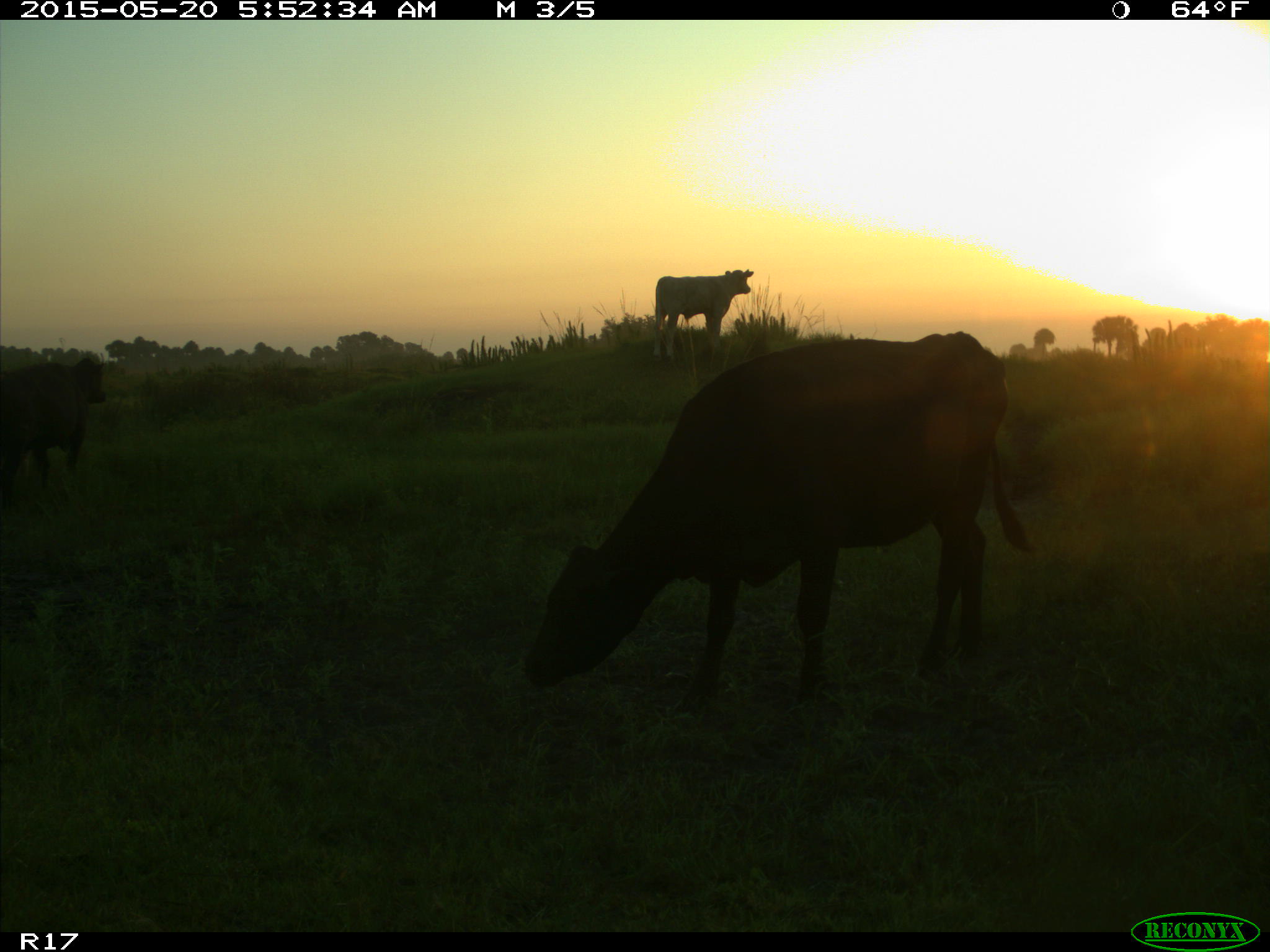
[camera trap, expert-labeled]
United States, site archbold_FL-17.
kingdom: Animalia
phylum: Chordata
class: Mammalia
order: Artiodactyla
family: Bovidae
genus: Bos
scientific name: Bos taurus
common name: domestic cow